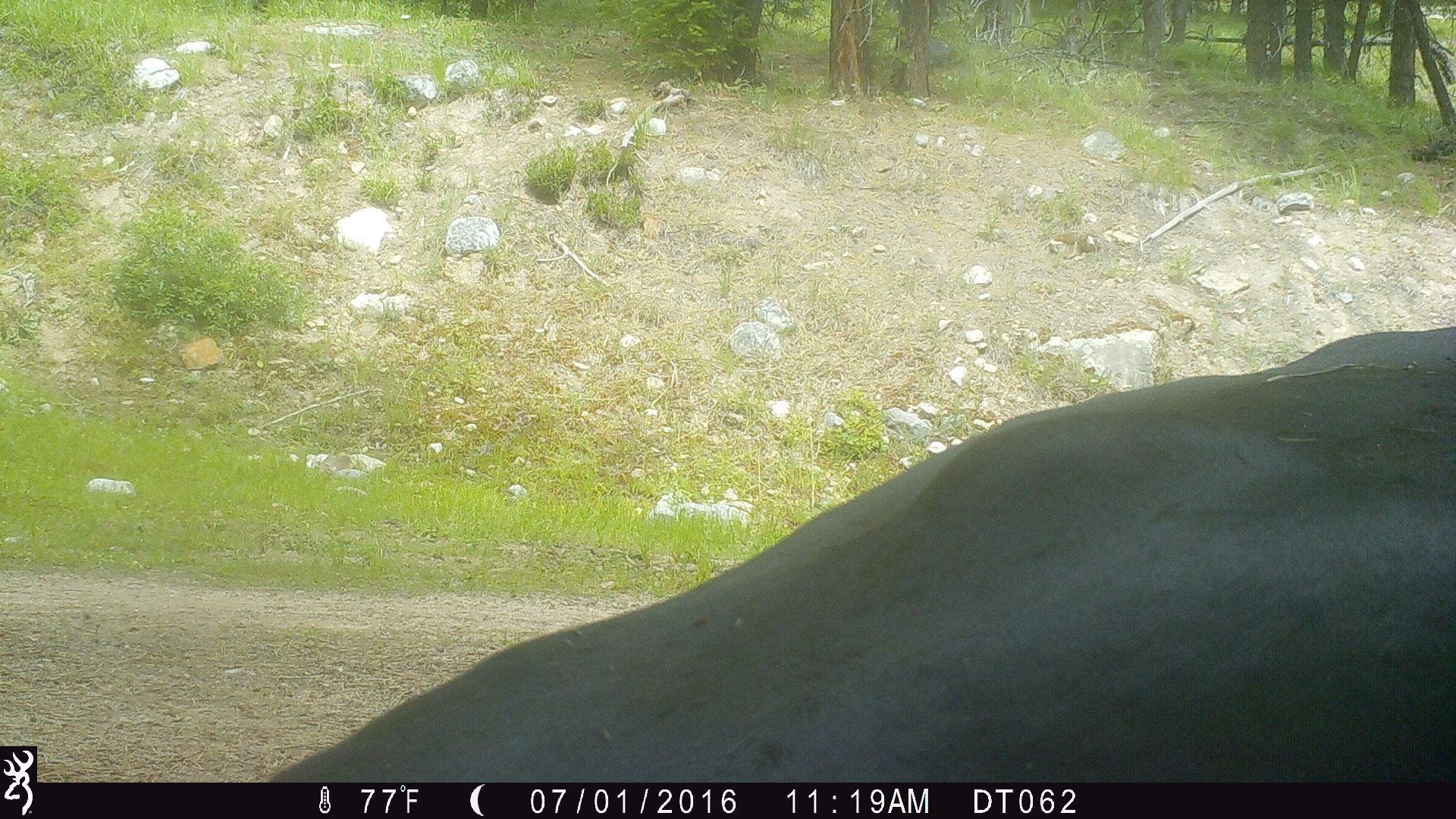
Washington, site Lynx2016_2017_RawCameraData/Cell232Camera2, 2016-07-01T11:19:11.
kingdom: Animalia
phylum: Chordata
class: Mammalia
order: Artiodactyla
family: Bovidae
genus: Bos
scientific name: Bos taurus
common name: domestic cattle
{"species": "domestic cattle (Bos taurus)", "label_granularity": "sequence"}